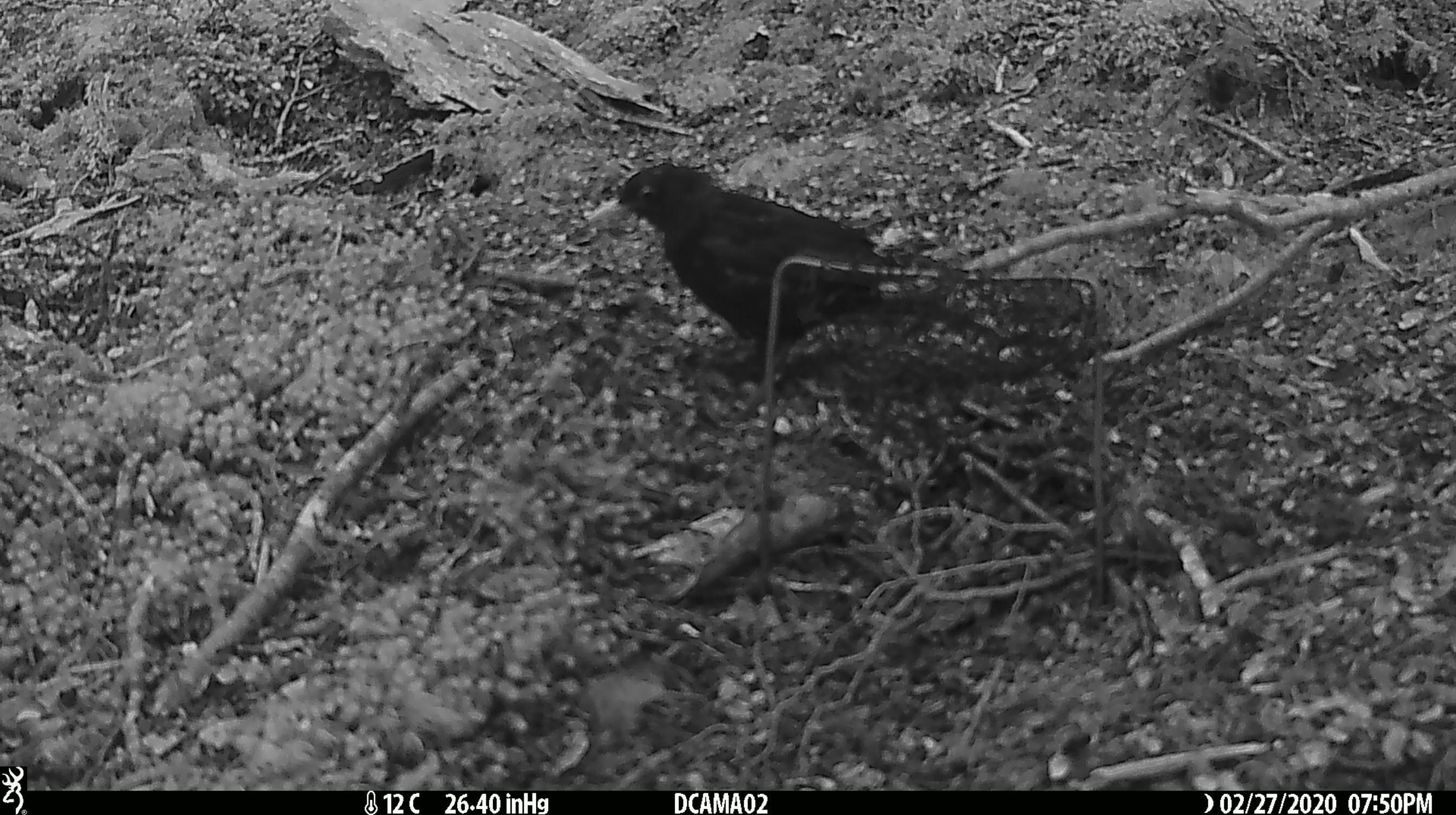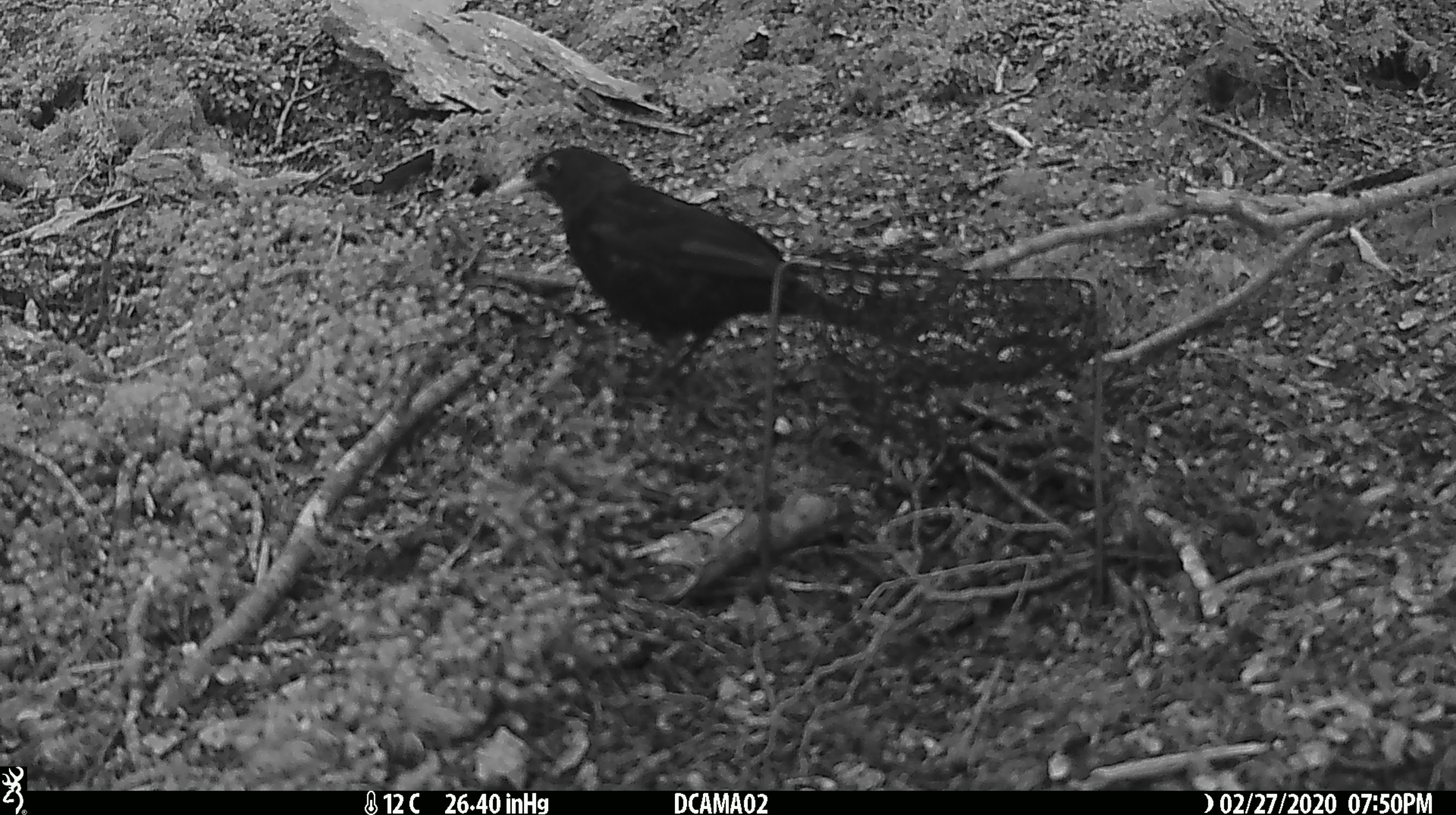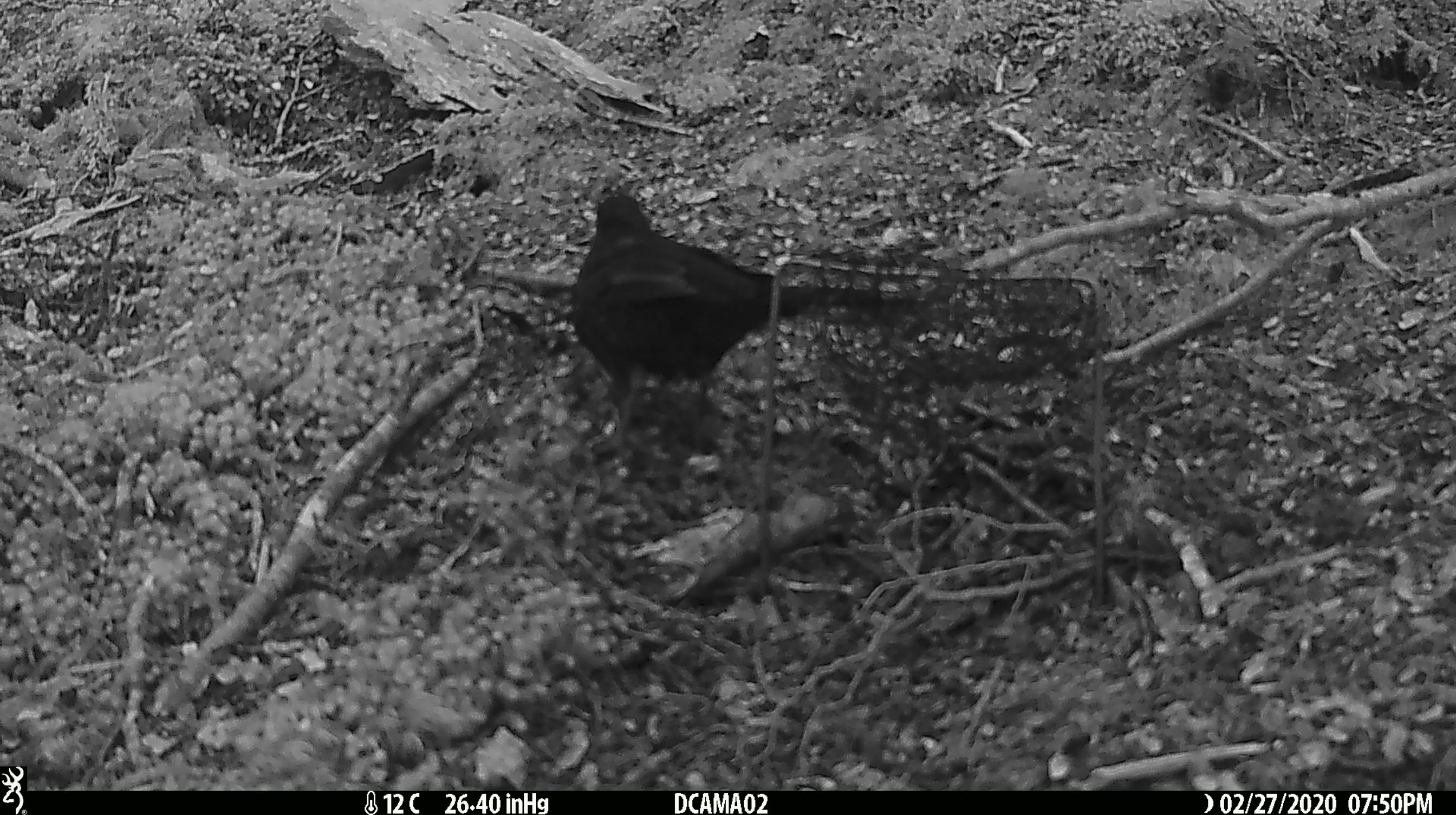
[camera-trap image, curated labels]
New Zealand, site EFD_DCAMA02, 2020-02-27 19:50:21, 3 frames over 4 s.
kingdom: Animalia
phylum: Chordata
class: Aves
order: Passeriformes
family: Turdidae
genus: Turdus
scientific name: Turdus merula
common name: eurasian blackbird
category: blackbird